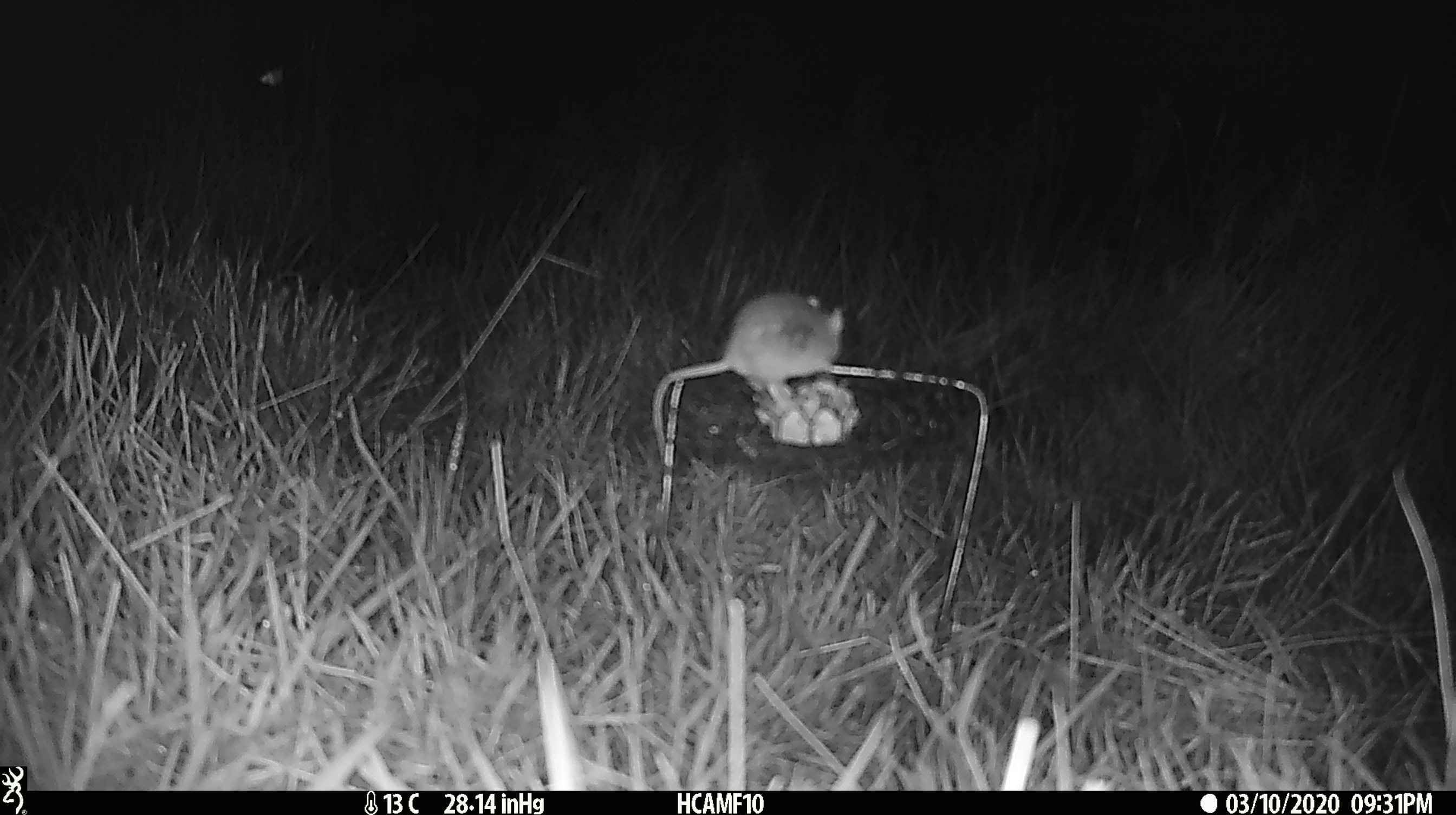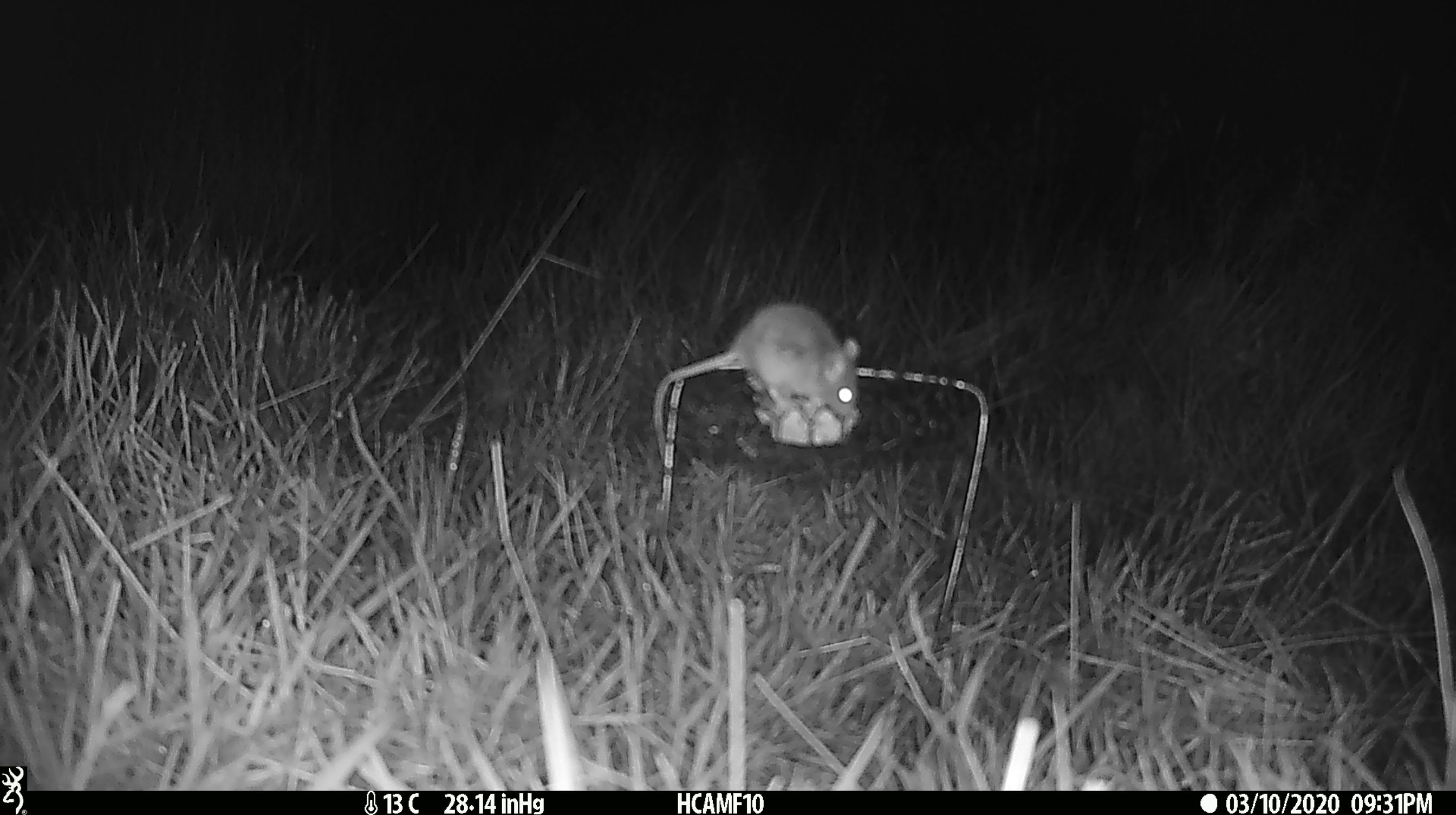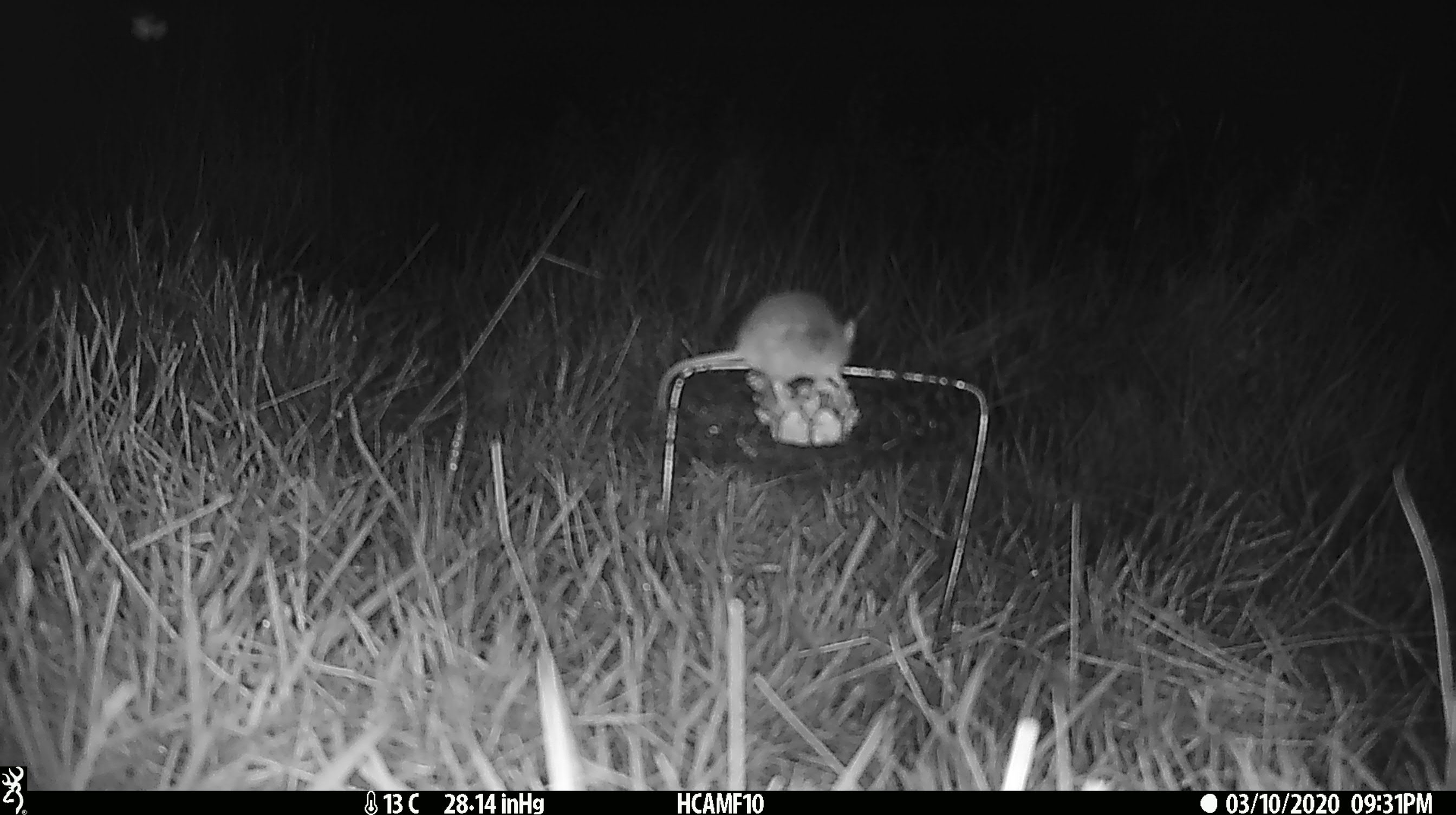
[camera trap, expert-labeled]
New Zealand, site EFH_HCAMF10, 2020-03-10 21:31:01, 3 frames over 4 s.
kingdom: Animalia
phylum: Chordata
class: Mammalia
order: Rodentia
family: Muridae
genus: Mus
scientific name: Mus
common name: mouse